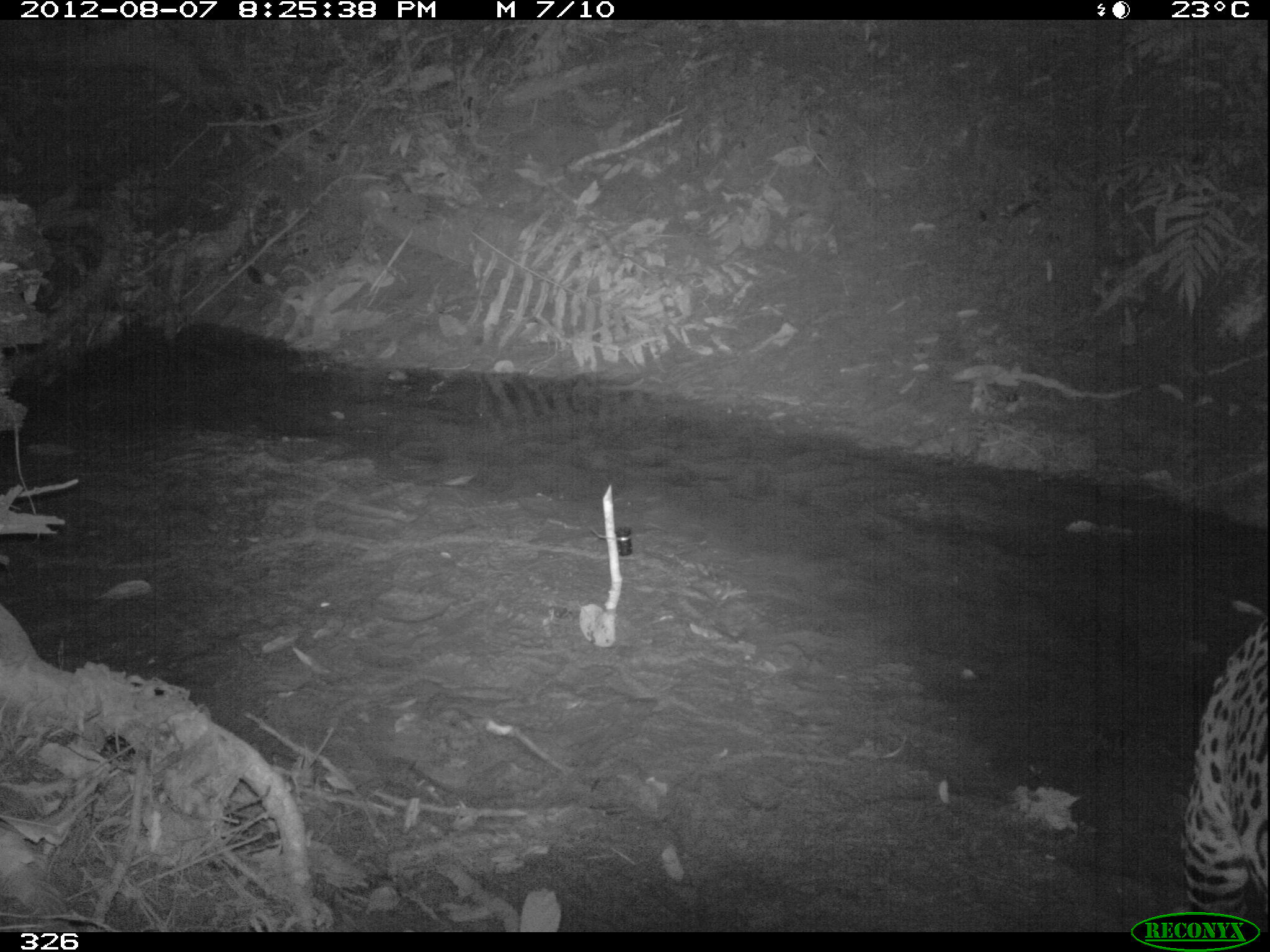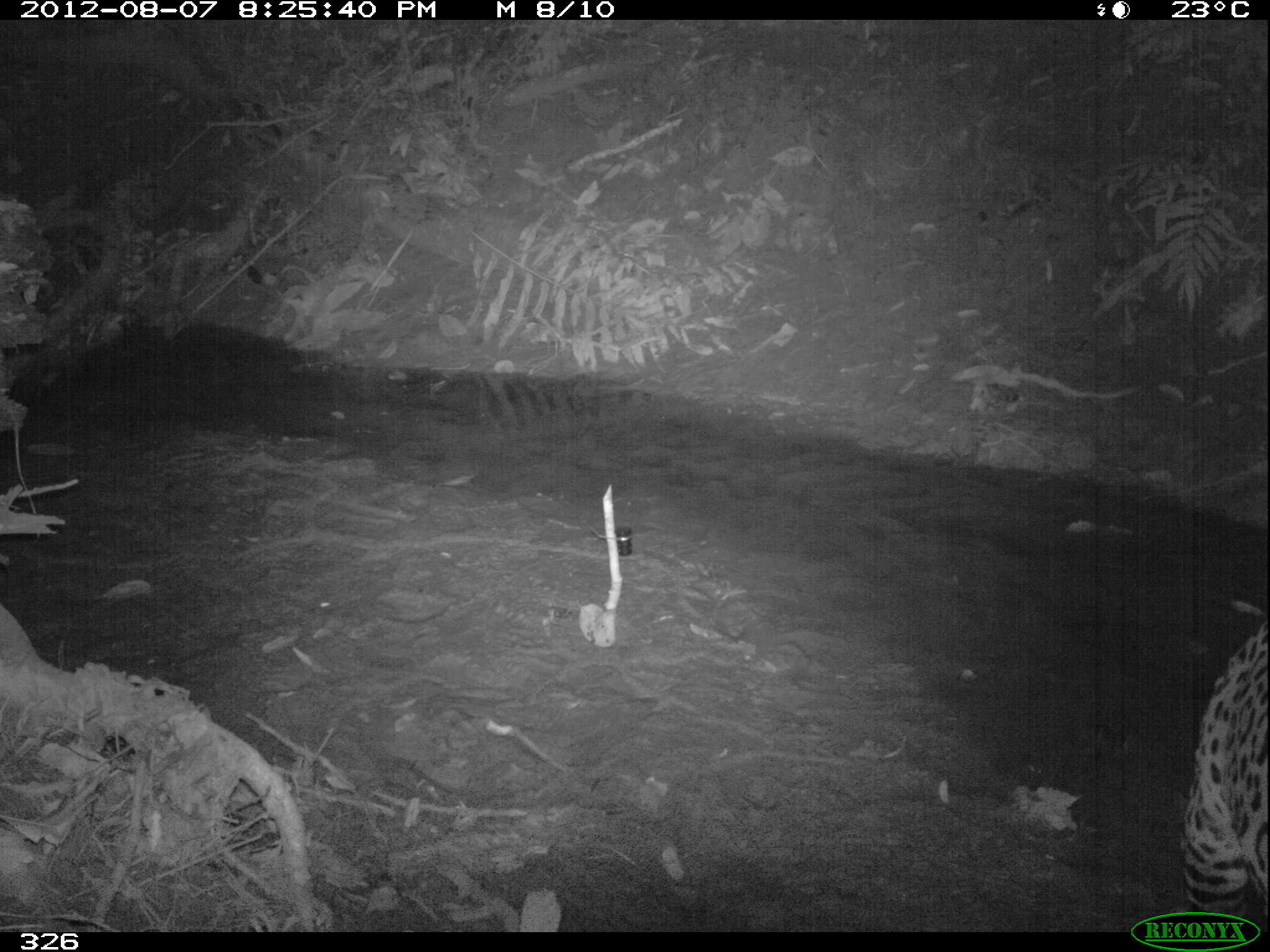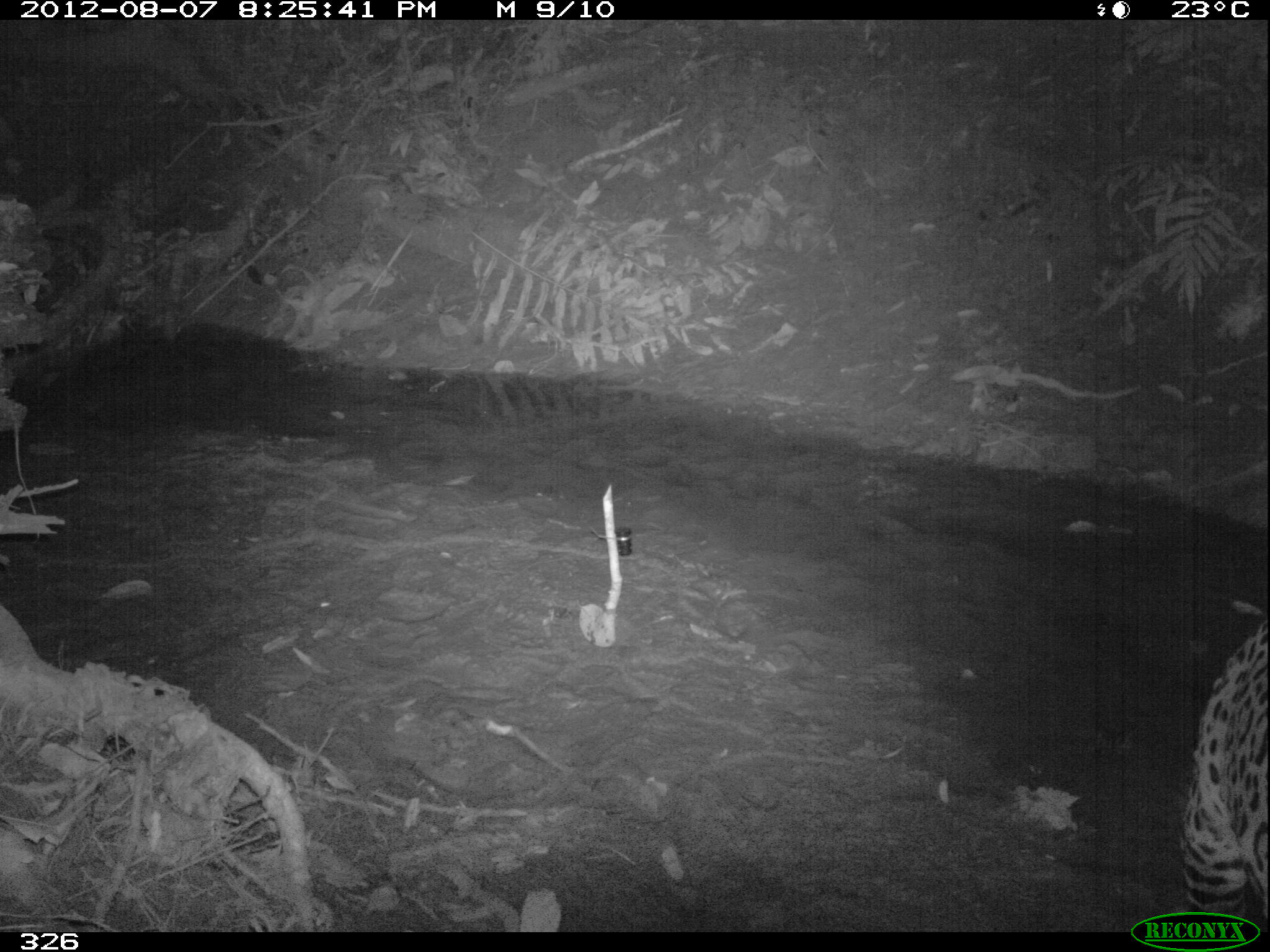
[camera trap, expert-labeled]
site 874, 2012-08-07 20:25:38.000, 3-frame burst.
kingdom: Animalia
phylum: Chordata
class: Mammalia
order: Carnivora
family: Felidae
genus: Panthera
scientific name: Panthera onca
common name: jaguar